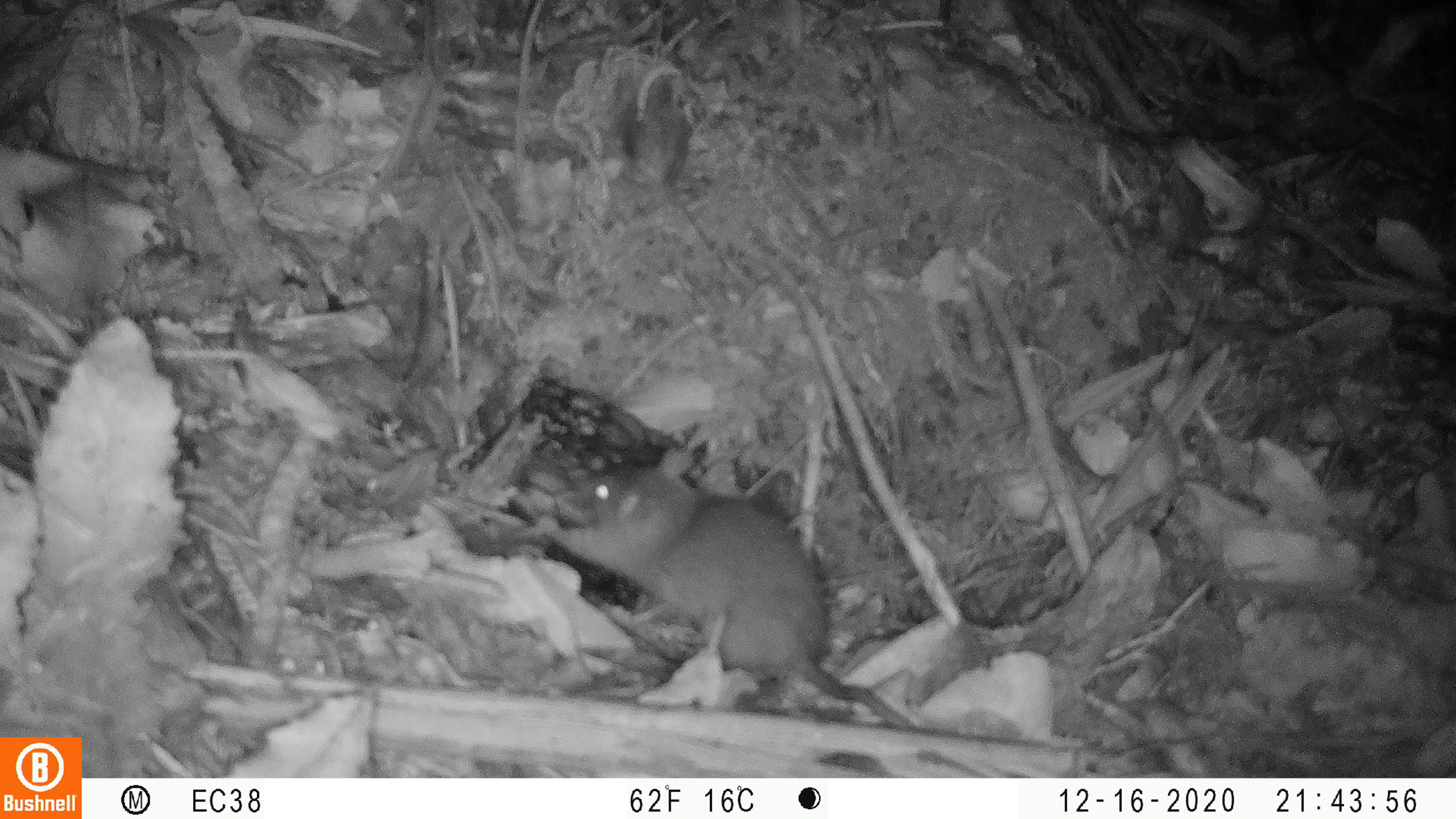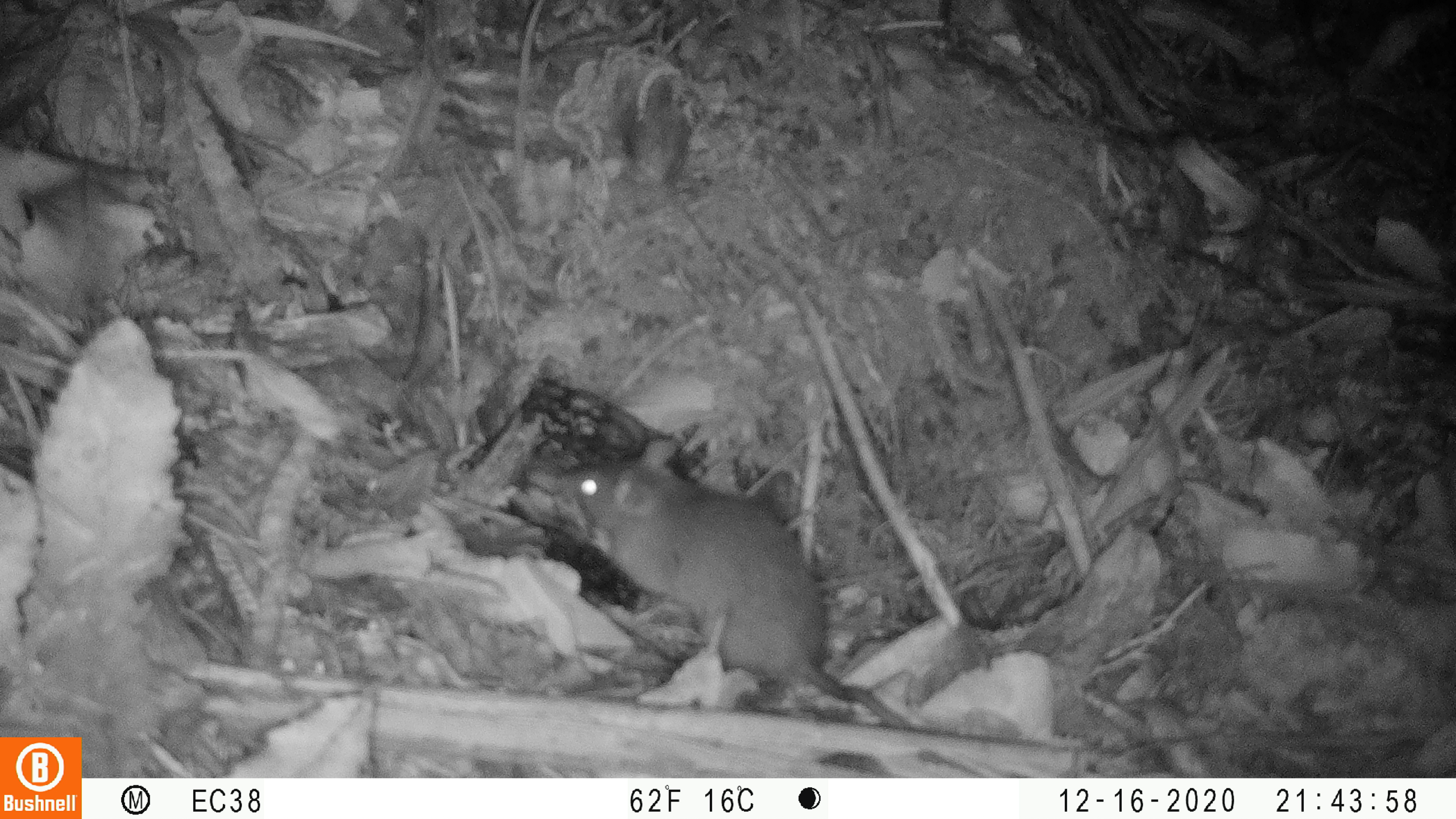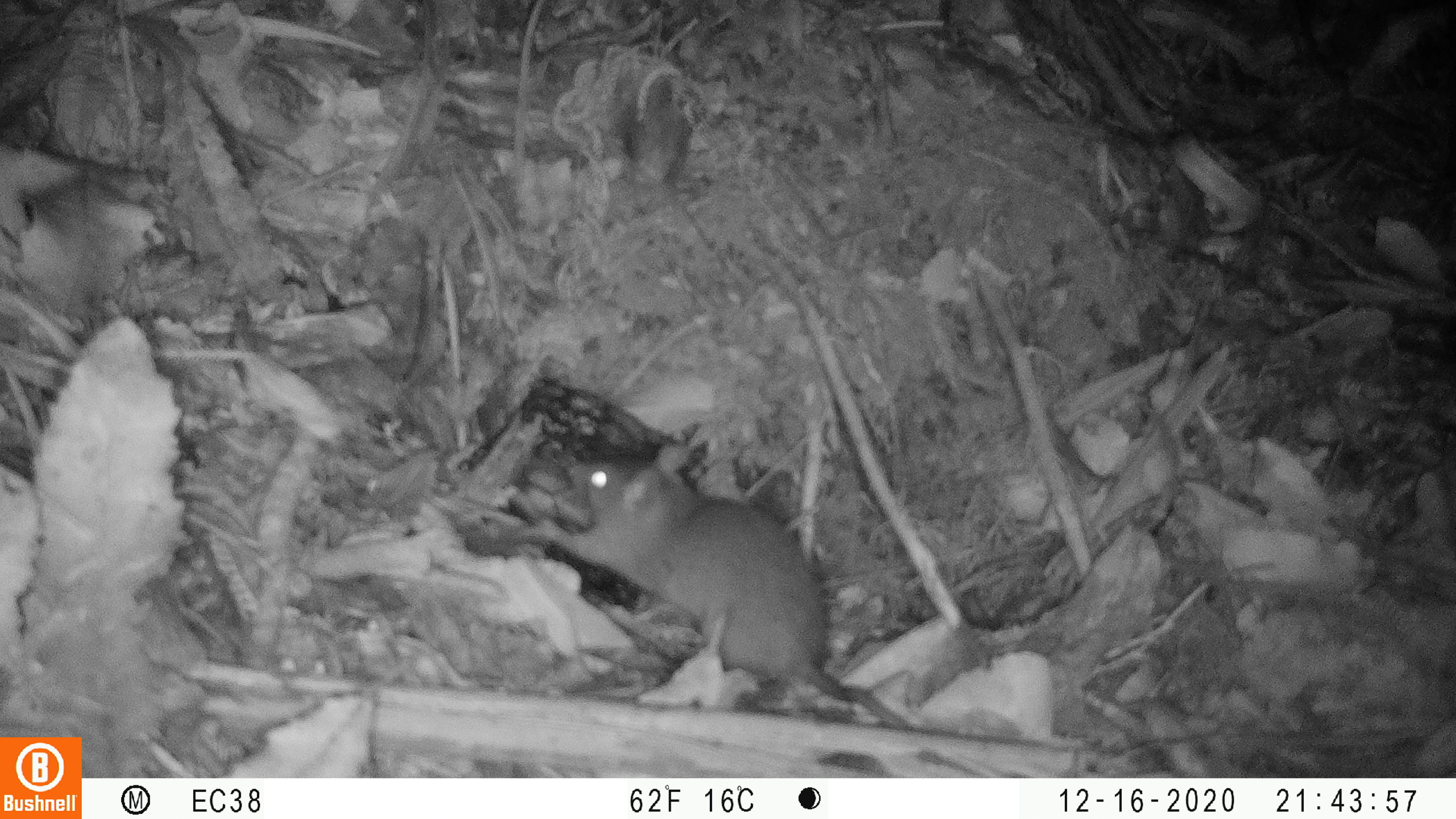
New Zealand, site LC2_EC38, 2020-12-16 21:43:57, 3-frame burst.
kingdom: Animalia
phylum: Chordata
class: Mammalia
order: Rodentia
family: Muridae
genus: Rattus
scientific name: Rattus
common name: rat